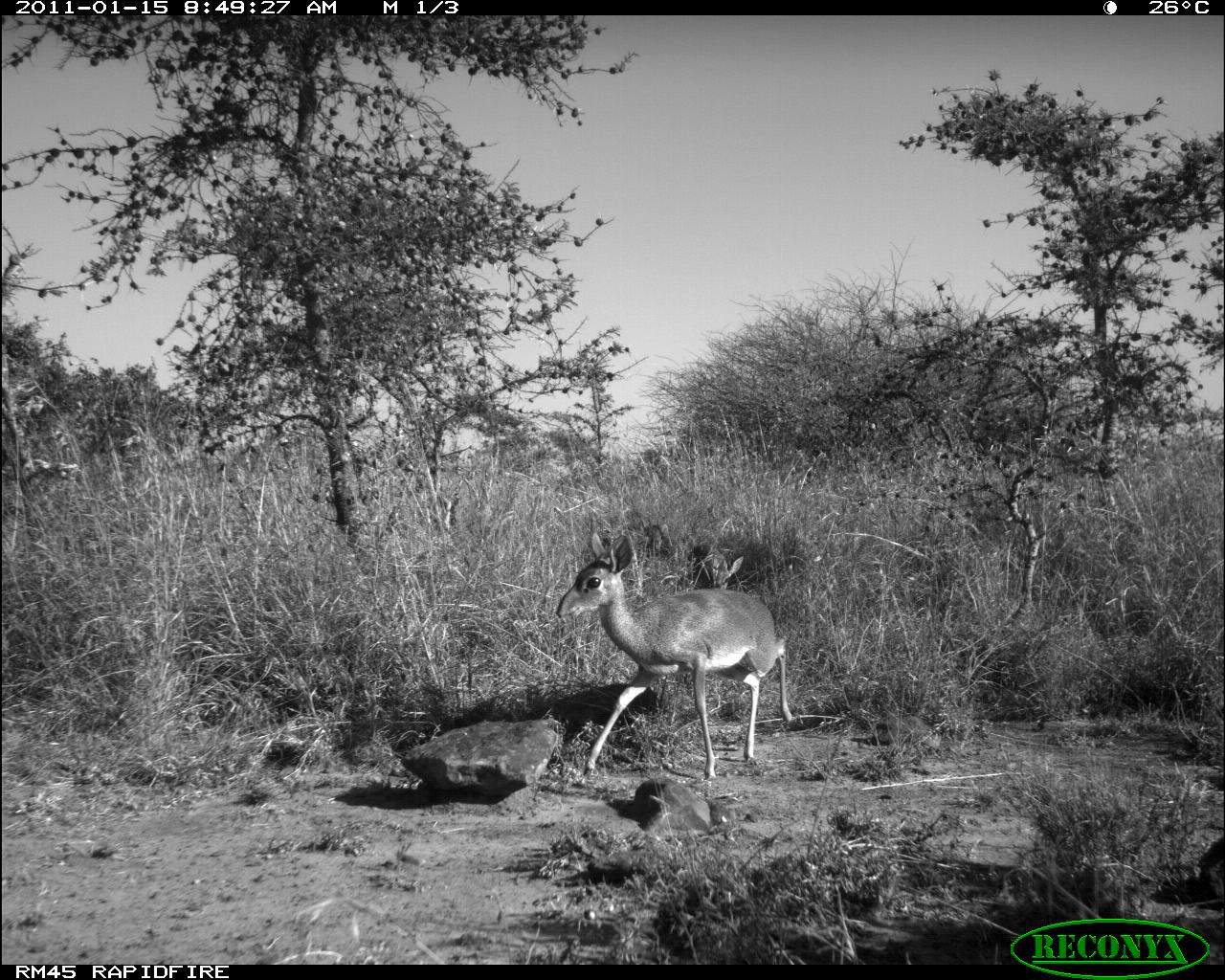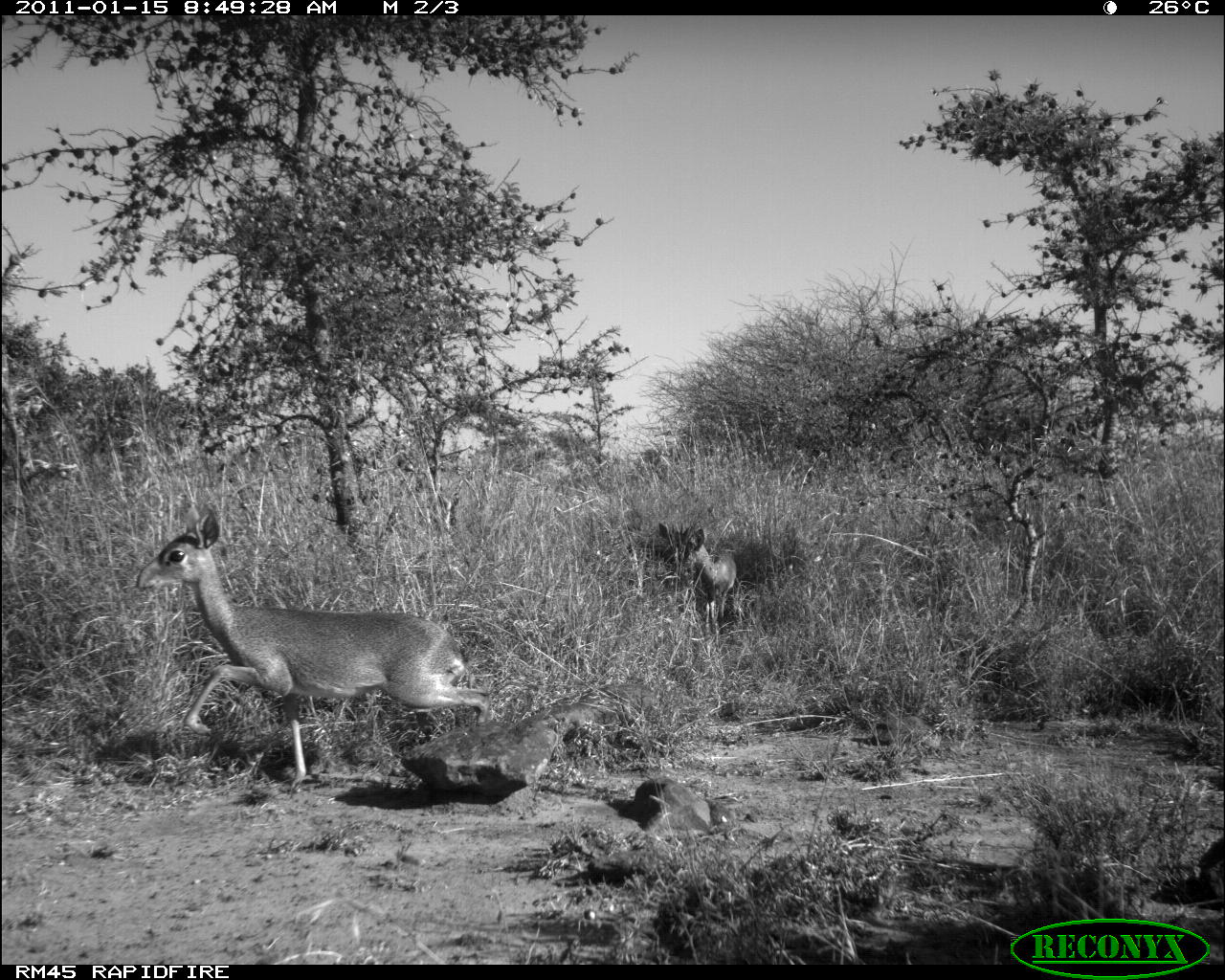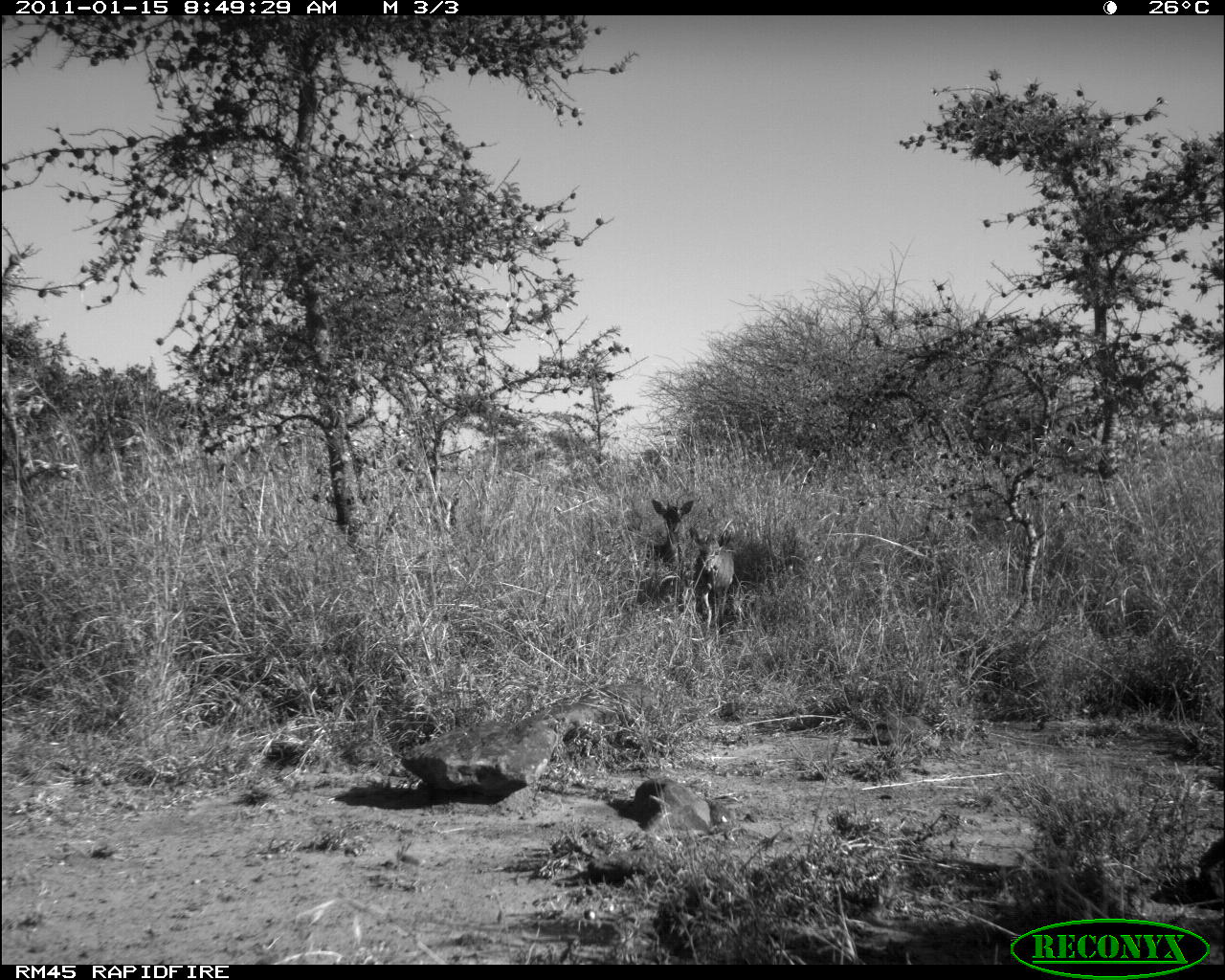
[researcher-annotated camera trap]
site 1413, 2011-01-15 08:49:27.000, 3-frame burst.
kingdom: Animalia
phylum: Chordata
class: Mammalia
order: Artiodactyla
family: Bovidae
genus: Madoqua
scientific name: Madoqua guentheri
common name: günther's dik-dik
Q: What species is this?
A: Madoqua guentheri (günther's dik-dik).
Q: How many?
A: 1.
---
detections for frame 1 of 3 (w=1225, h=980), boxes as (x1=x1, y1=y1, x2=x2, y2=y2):
madoqua guentheri: (x1=554, y1=531, x2=794, y2=780); (x1=687, y1=543, x2=744, y2=590); (x1=644, y1=525, x2=663, y2=557)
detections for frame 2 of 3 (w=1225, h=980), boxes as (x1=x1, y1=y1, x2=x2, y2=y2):
madoqua guentheri: (x1=135, y1=502, x2=490, y2=791); (x1=658, y1=522, x2=737, y2=634)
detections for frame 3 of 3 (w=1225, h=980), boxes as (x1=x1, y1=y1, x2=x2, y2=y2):
madoqua guentheri: (x1=689, y1=518, x2=735, y2=629); (x1=646, y1=498, x2=694, y2=563)